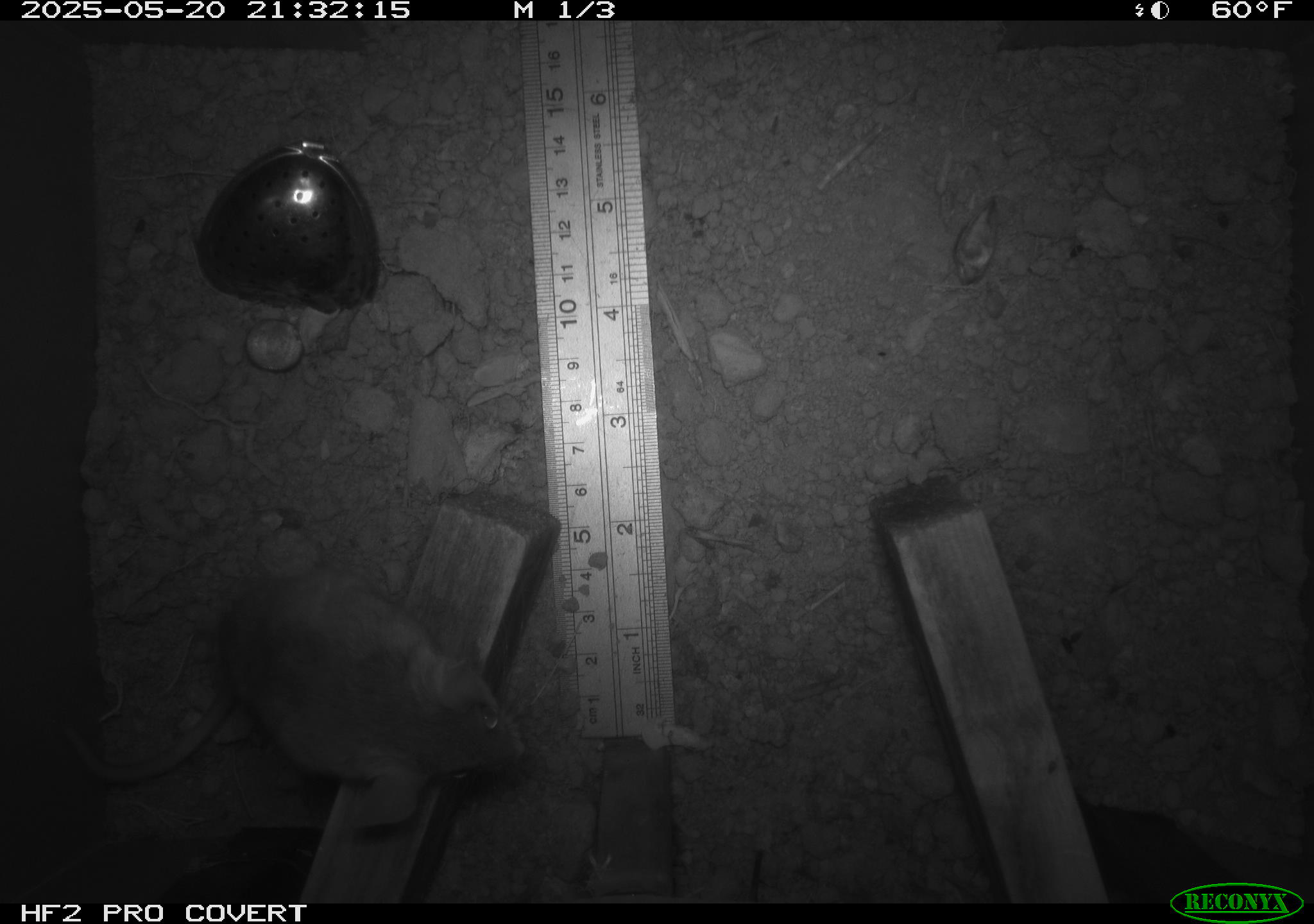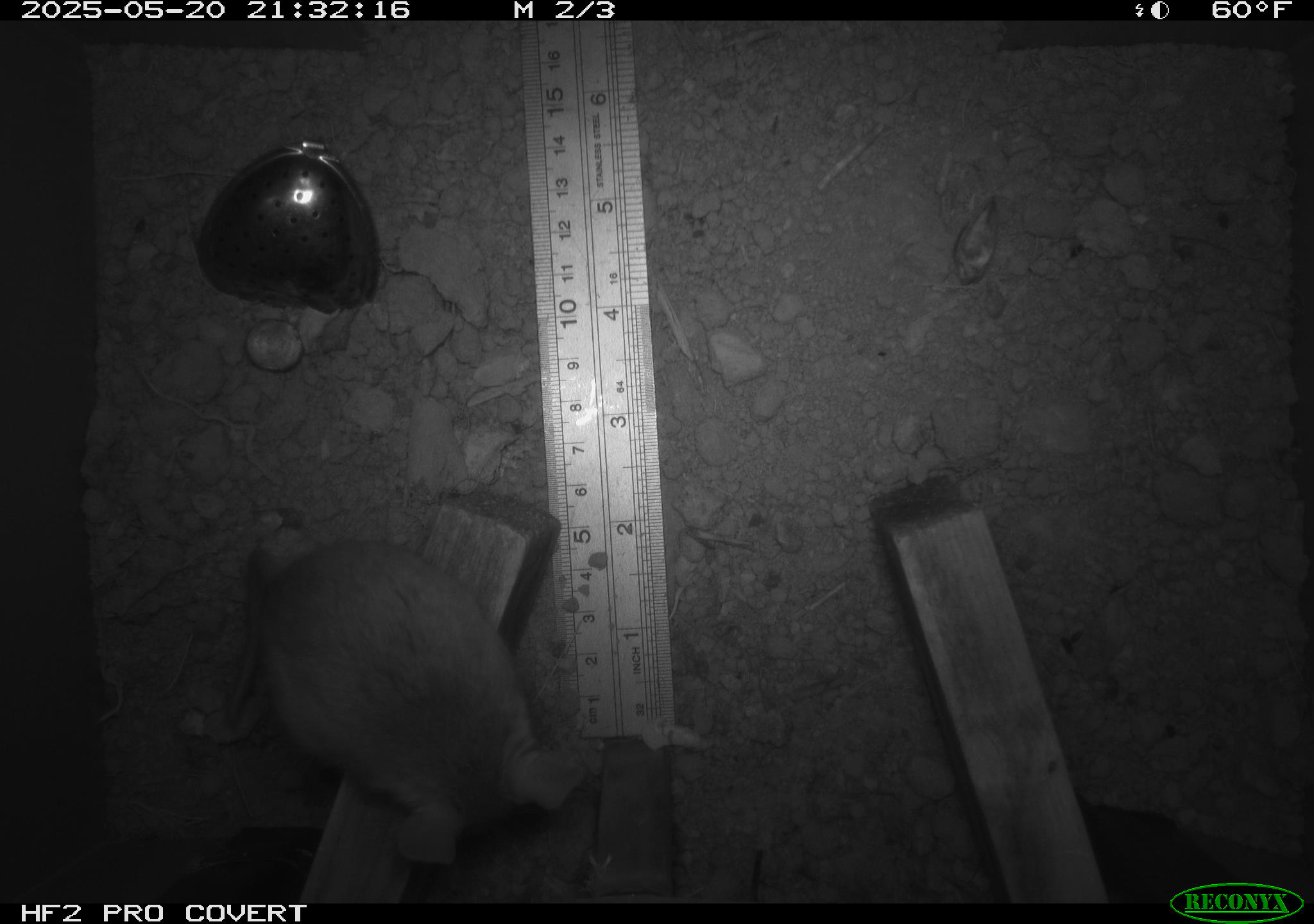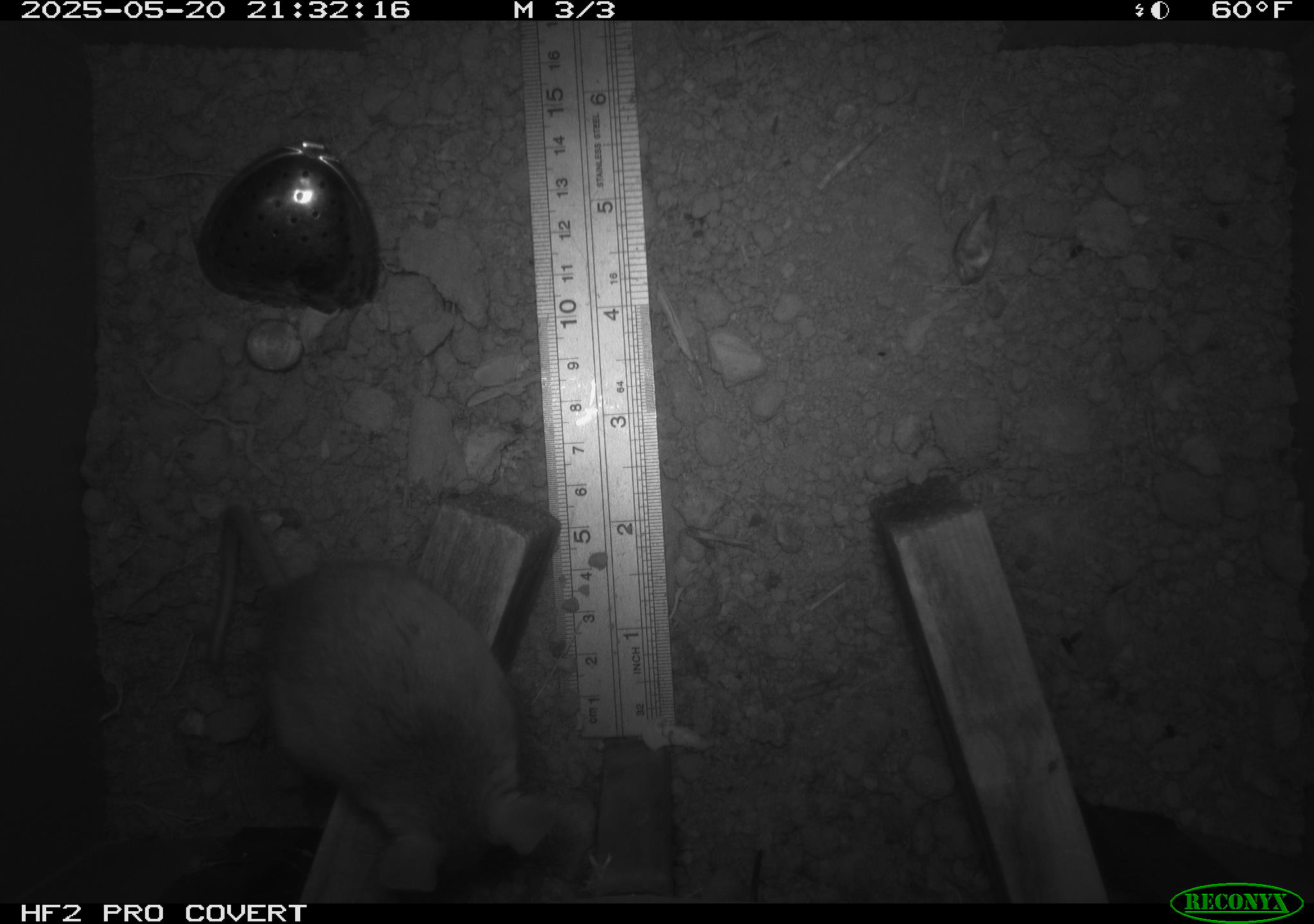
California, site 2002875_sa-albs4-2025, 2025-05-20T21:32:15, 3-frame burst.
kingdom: Animalia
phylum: Chordata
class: Mammalia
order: Rodentia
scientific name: Rodentia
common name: mouse species